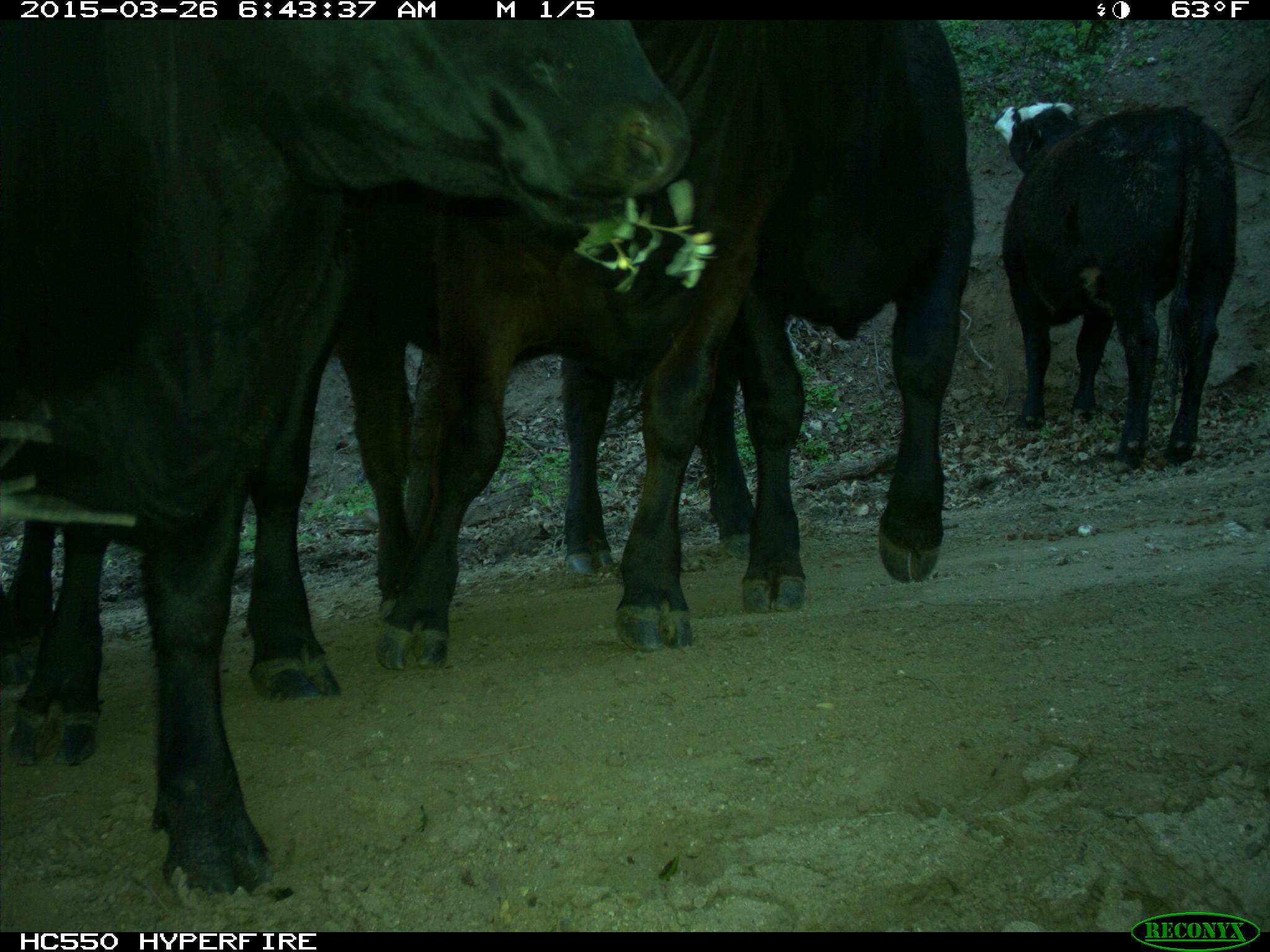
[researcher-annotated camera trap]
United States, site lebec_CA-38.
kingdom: Animalia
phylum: Chordata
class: Mammalia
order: Artiodactyla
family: Bovidae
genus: Bos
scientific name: Bos taurus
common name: domestic cow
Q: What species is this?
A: Bos taurus (domestic cow).